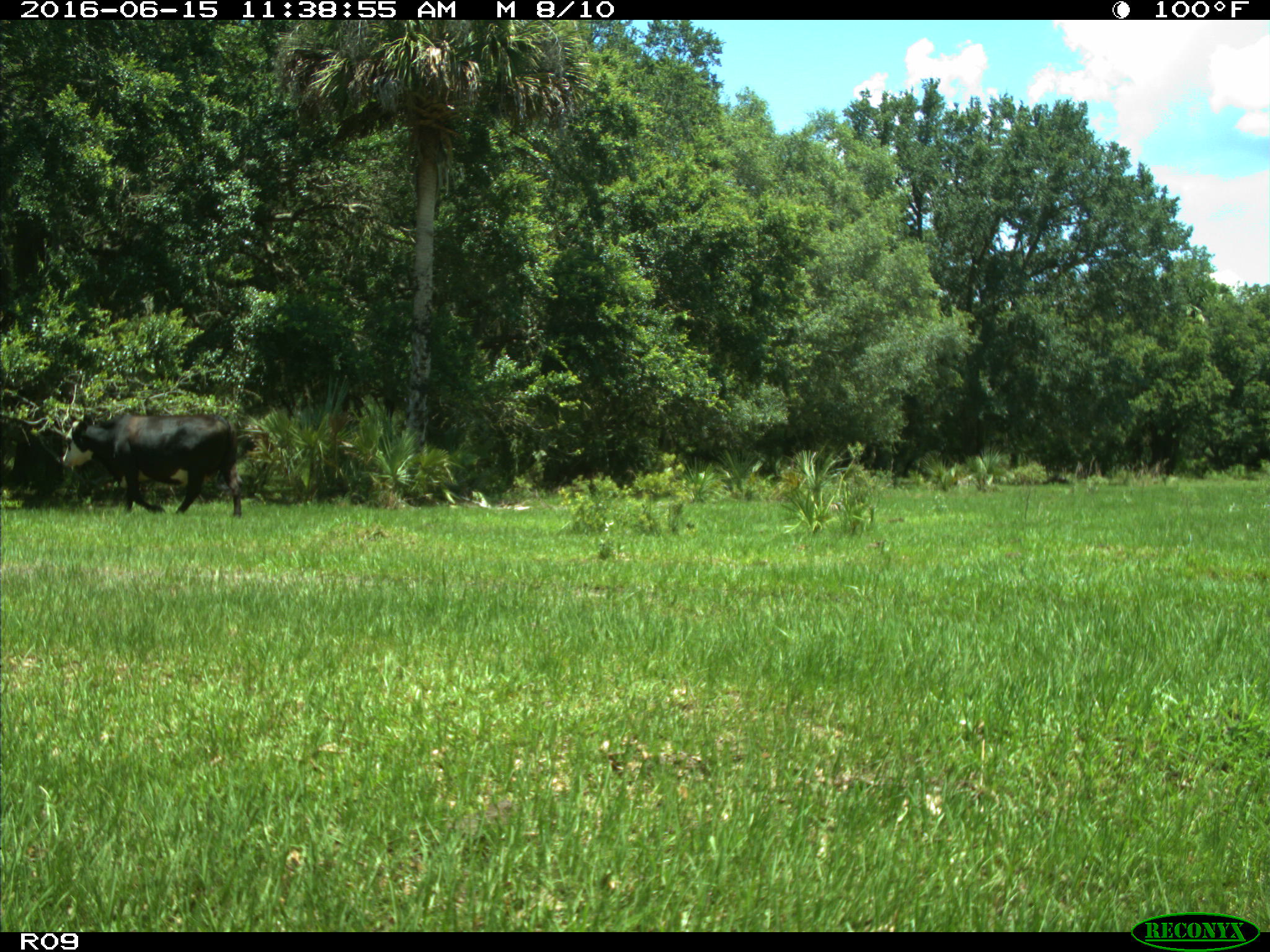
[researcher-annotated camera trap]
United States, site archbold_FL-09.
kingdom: Animalia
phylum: Chordata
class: Mammalia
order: Artiodactyla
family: Bovidae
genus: Bos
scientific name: Bos taurus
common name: domestic cow